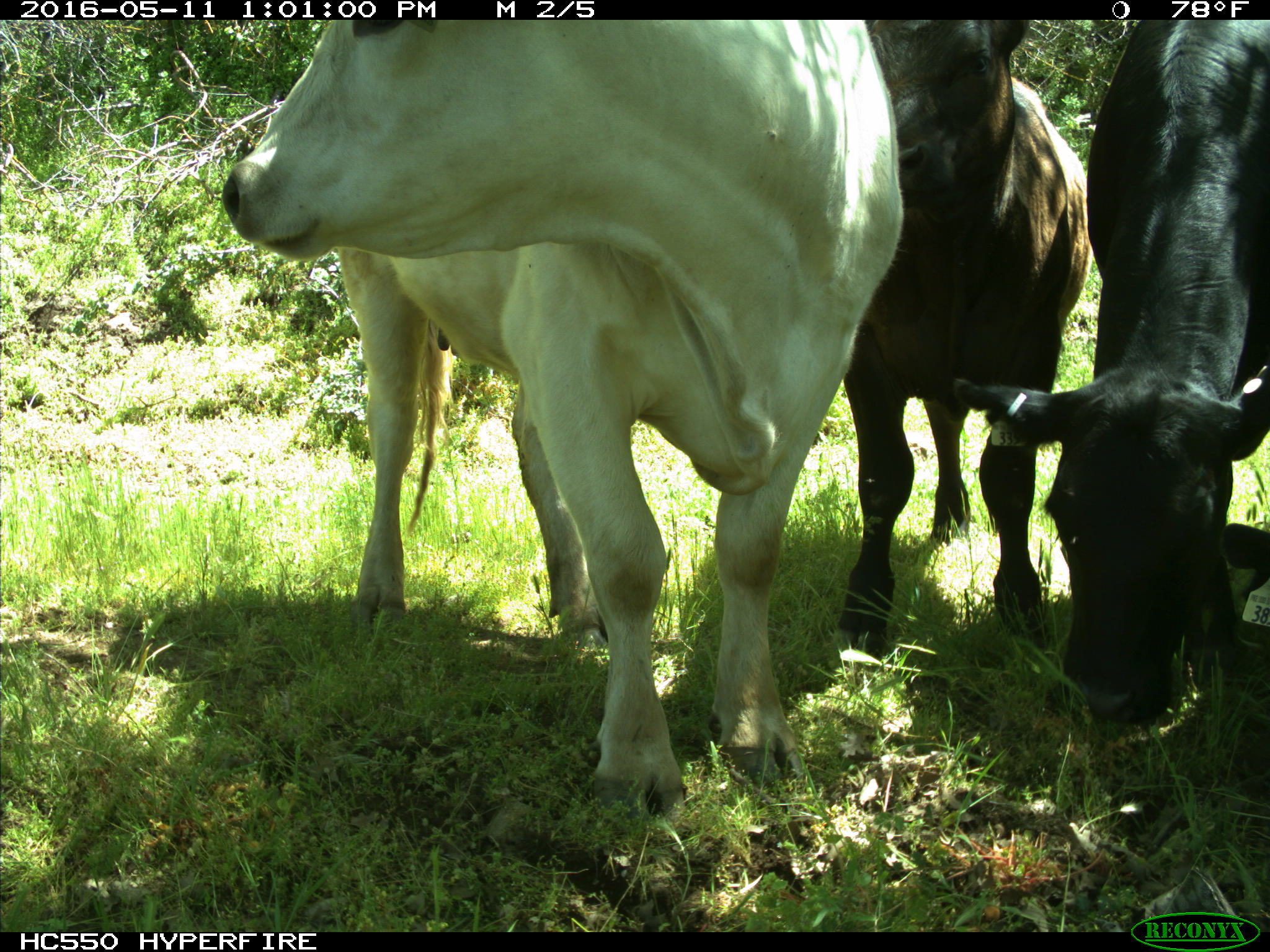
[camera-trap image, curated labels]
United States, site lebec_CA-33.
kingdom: Animalia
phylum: Chordata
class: Mammalia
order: Artiodactyla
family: Bovidae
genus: Bos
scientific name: Bos taurus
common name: domestic cow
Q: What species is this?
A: Bos taurus (domestic cow).